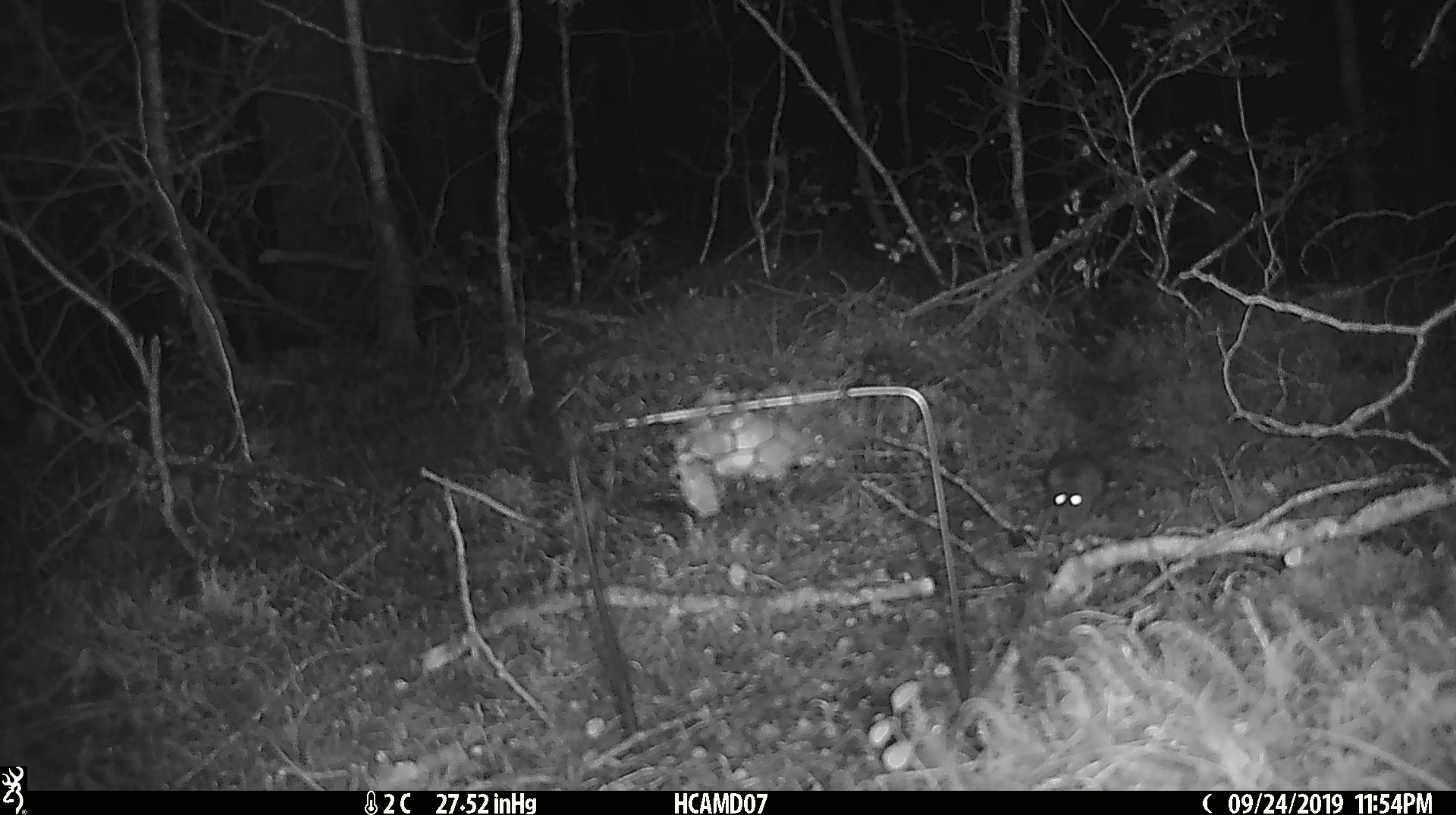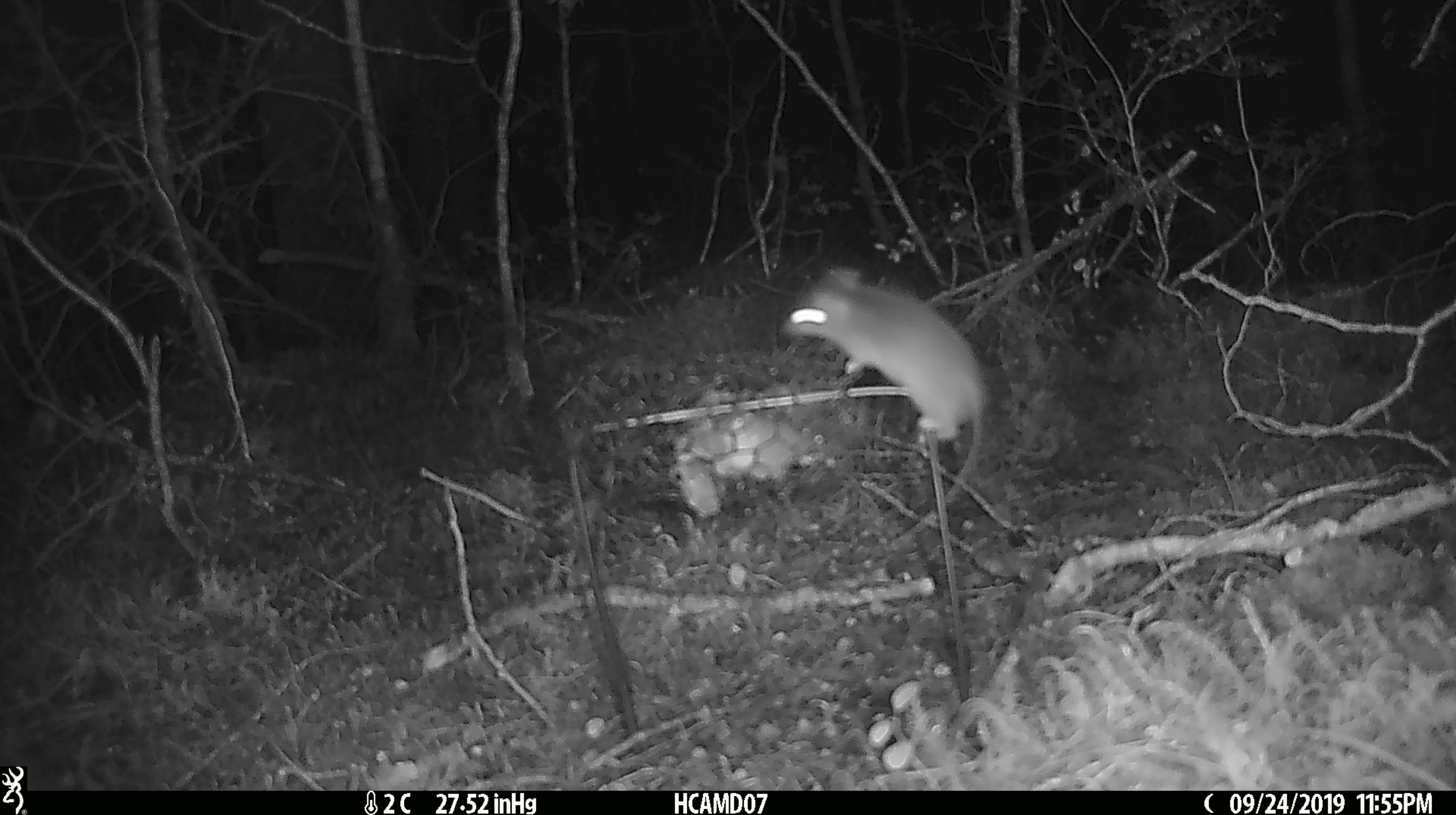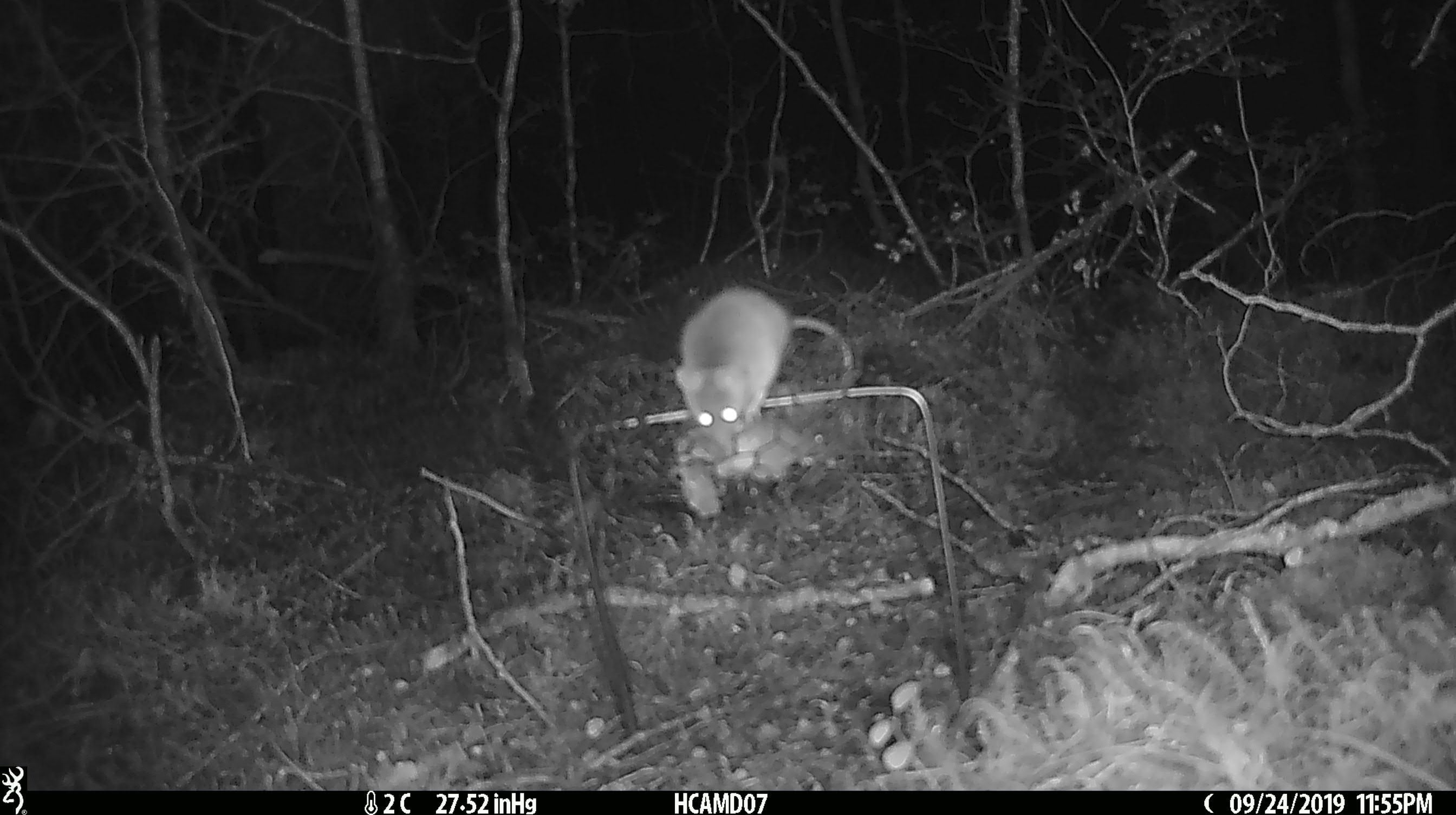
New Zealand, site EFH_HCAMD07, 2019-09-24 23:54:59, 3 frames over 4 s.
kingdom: Animalia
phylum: Chordata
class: Mammalia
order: Rodentia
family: Muridae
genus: Mus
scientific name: Mus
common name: mouse